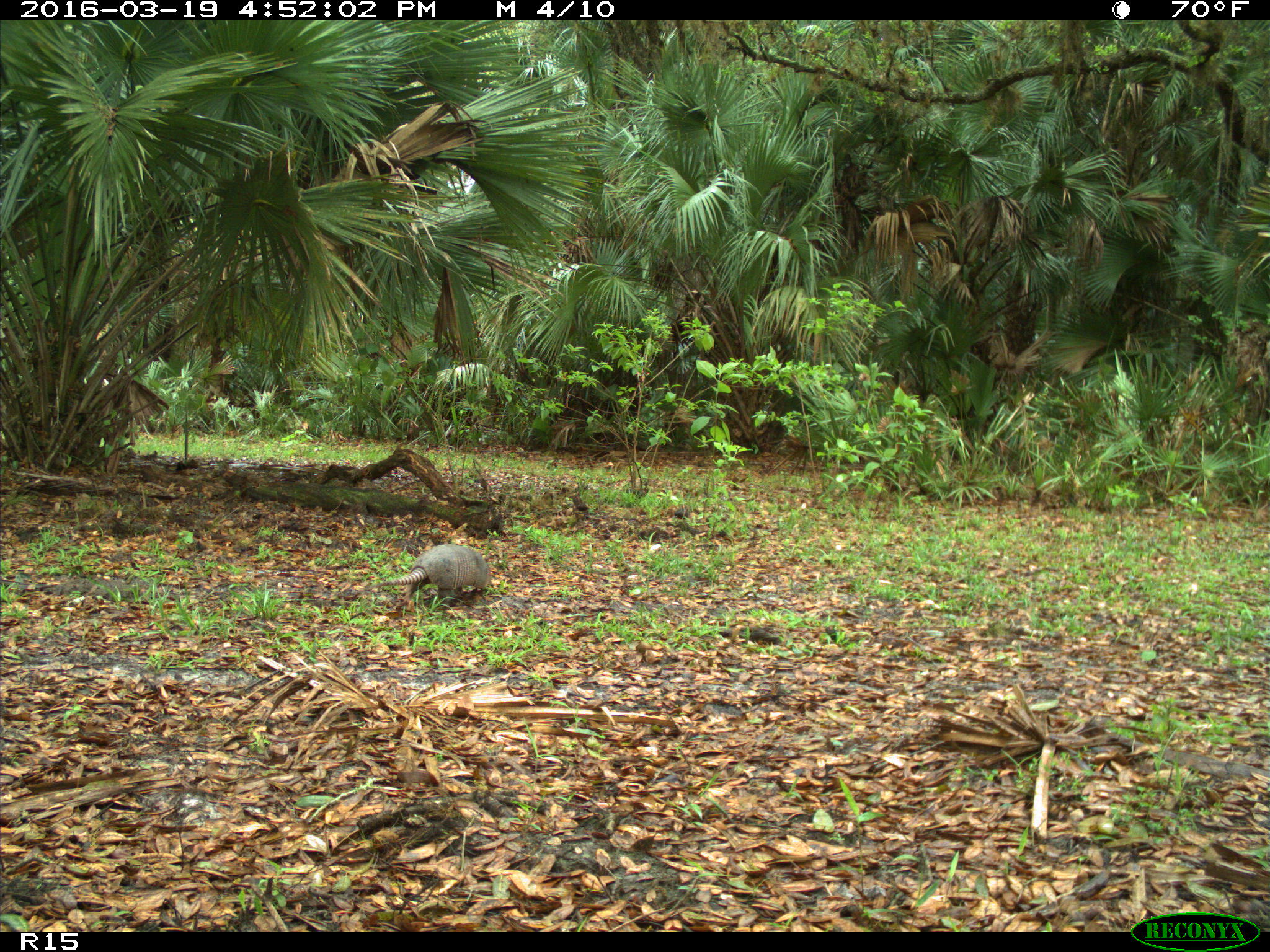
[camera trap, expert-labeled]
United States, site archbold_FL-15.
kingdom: Animalia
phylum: Chordata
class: Mammalia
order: Cingulata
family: Dasypodidae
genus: Dasypus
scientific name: Dasypus novemcinctus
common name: nine-banded armadillo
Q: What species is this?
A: Dasypus novemcinctus (nine-banded armadillo).